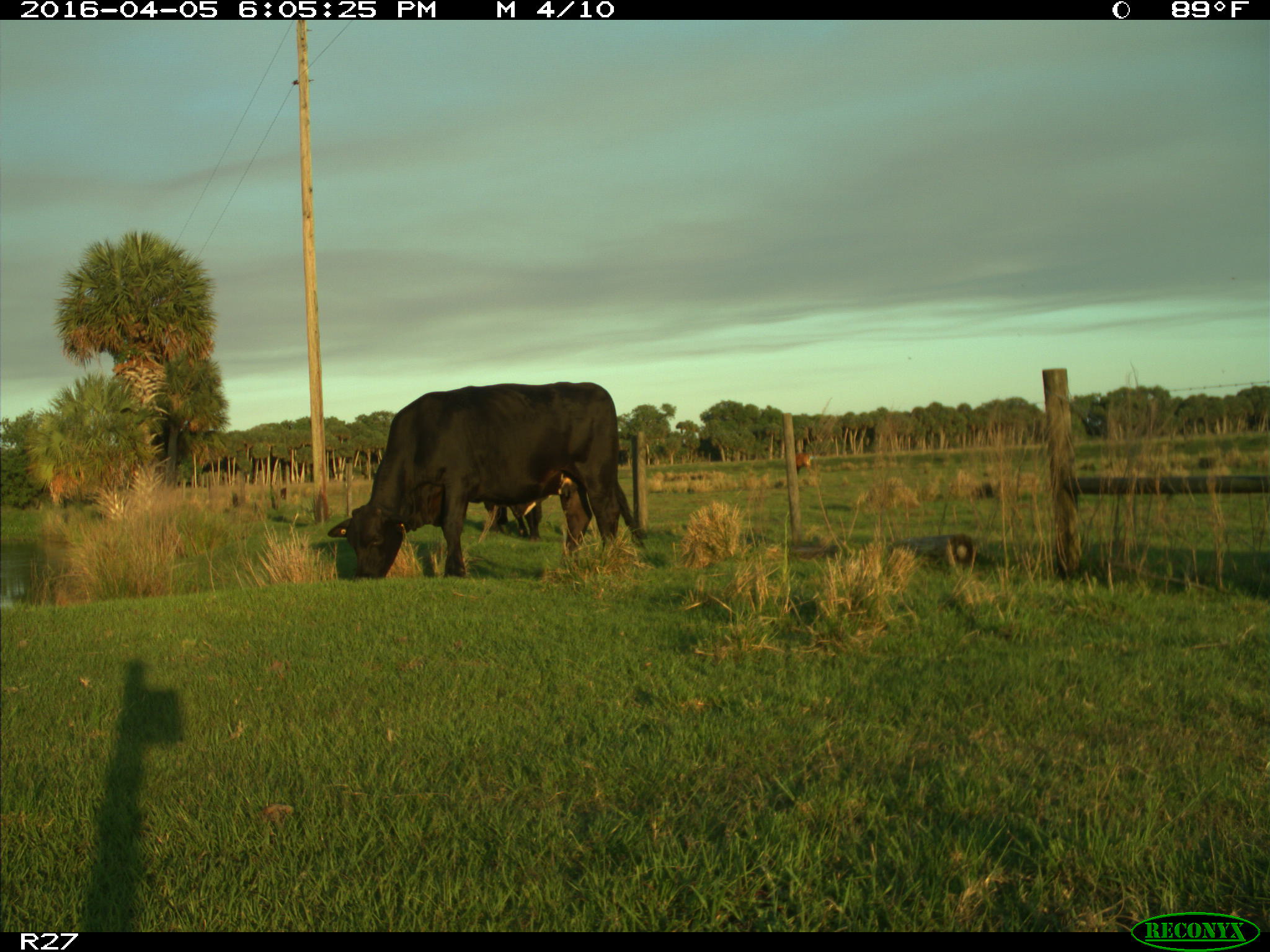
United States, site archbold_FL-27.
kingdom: Animalia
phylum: Chordata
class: Mammalia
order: Artiodactyla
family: Bovidae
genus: Bos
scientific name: Bos taurus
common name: domestic cow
Bos taurus (domestic cow).